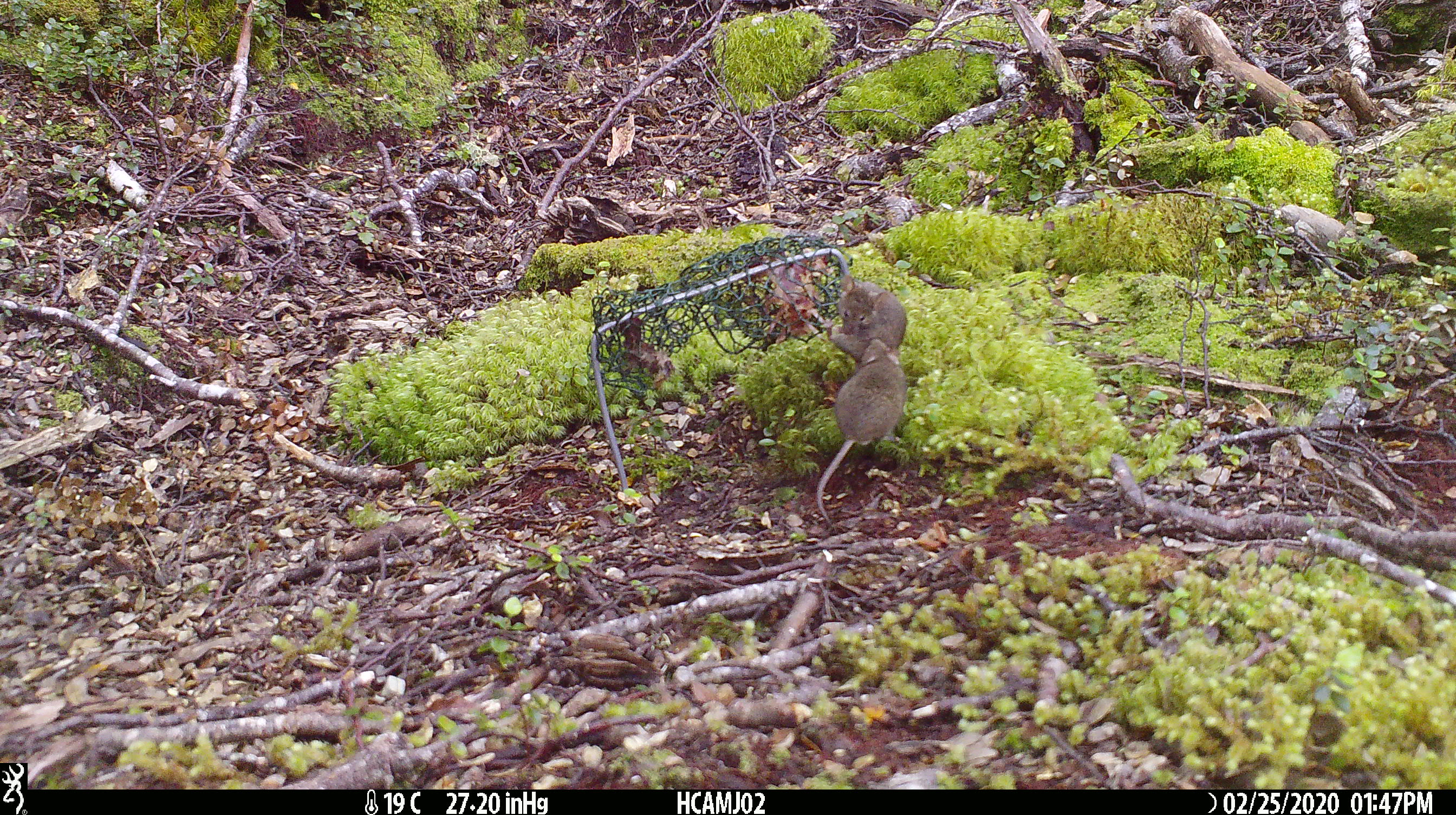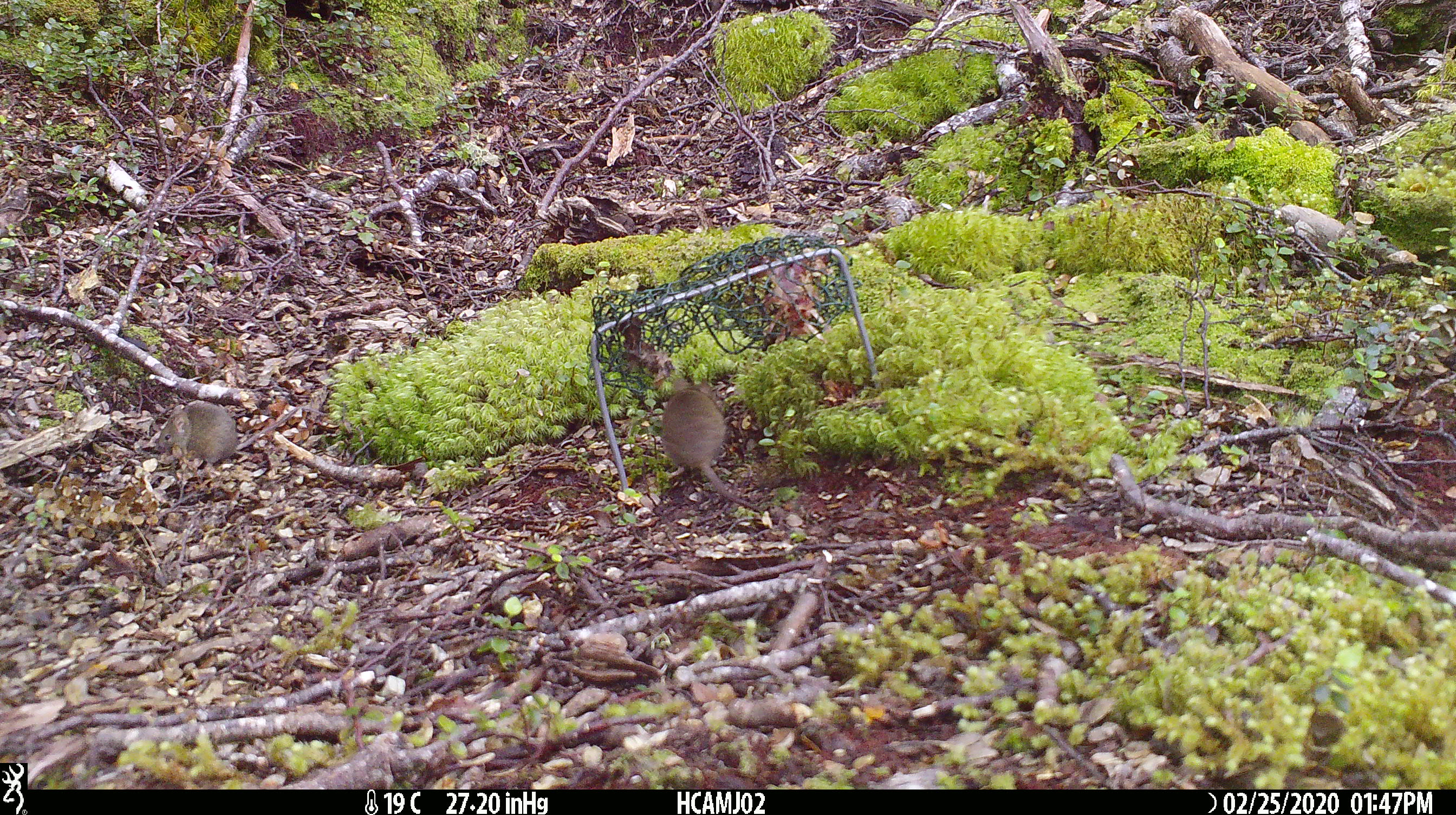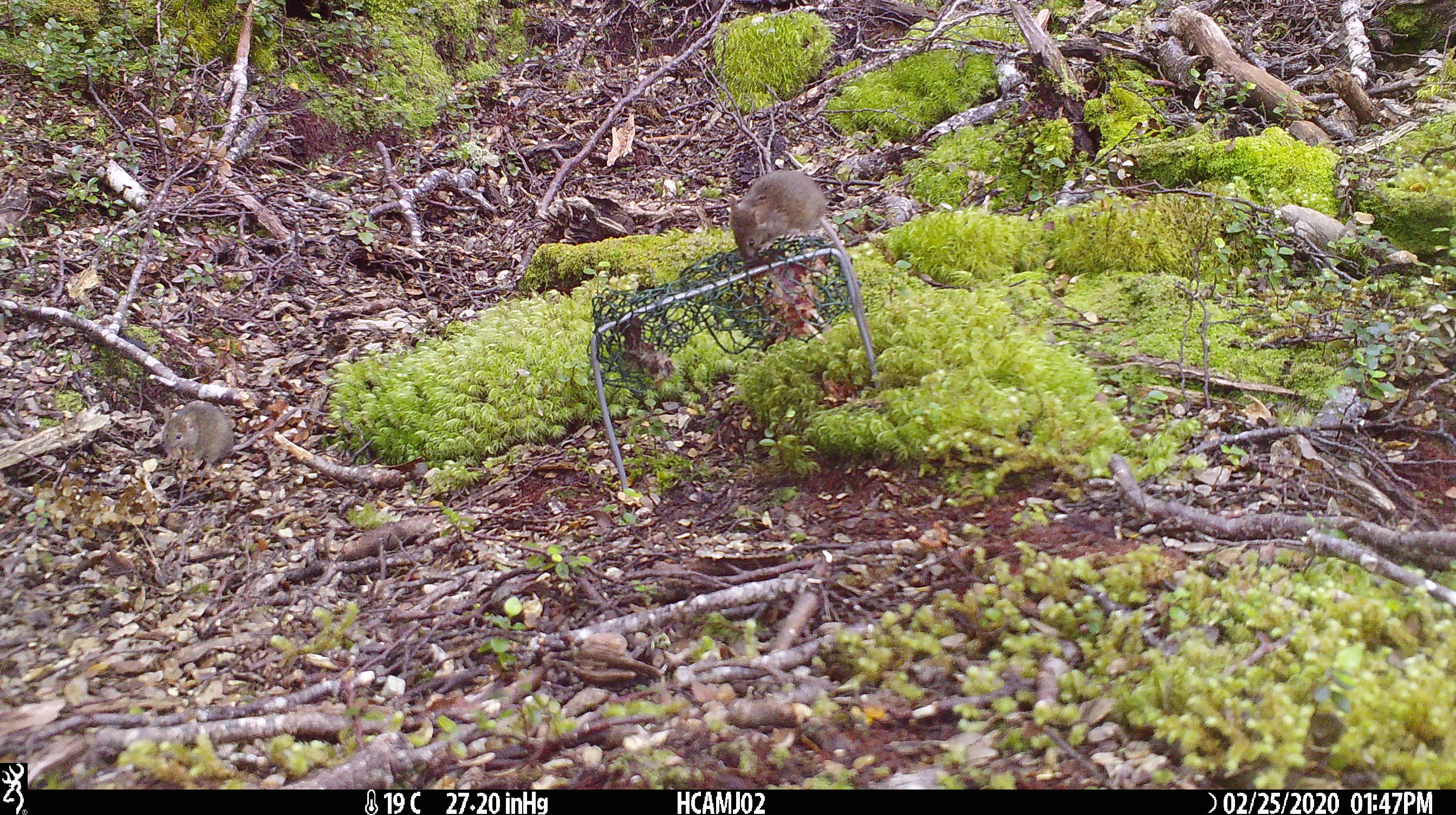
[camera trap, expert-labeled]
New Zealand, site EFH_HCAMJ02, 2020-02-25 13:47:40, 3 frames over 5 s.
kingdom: Animalia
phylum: Chordata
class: Mammalia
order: Rodentia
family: Muridae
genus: Mus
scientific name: Mus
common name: mouse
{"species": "mouse (Mus)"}